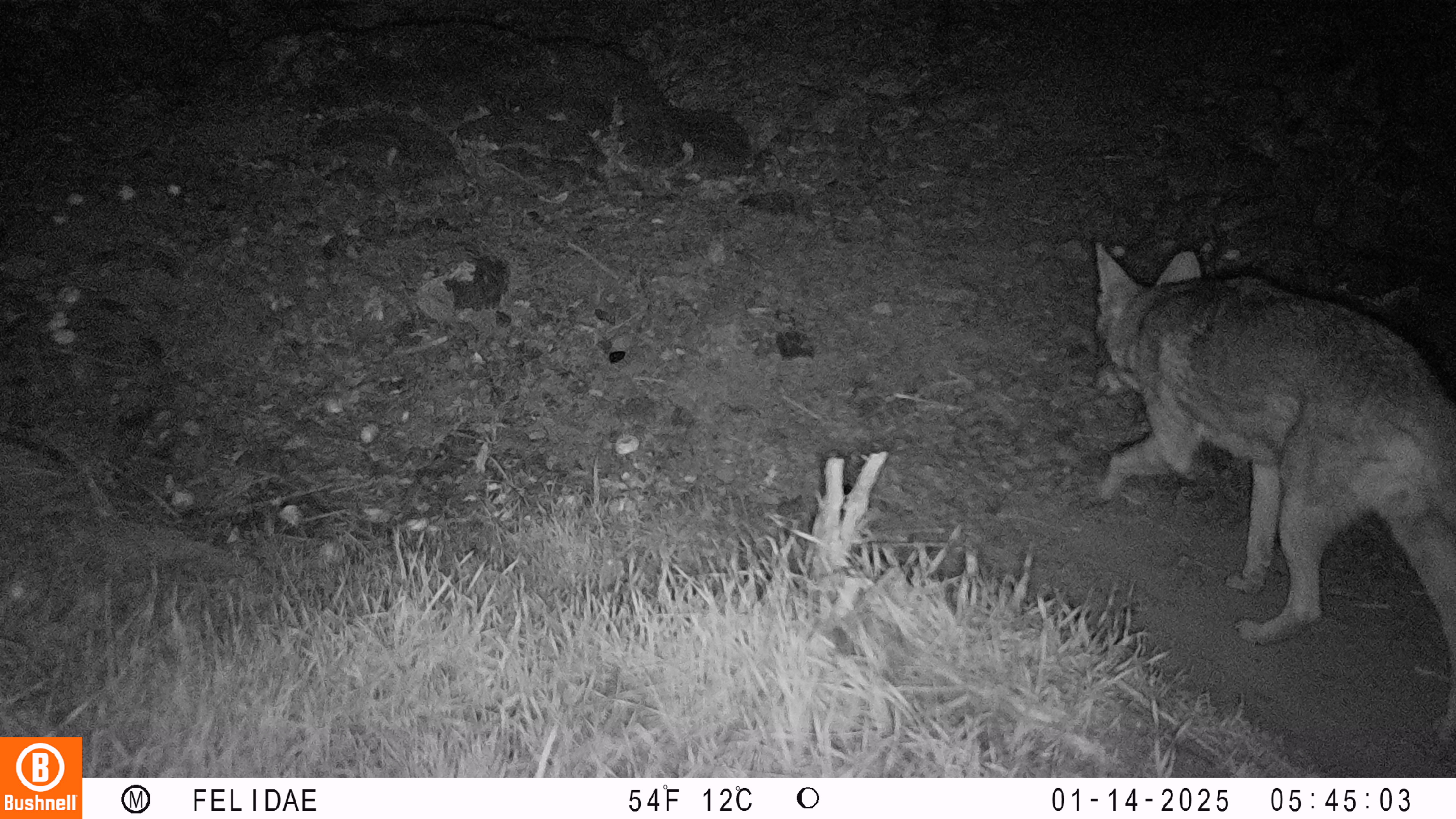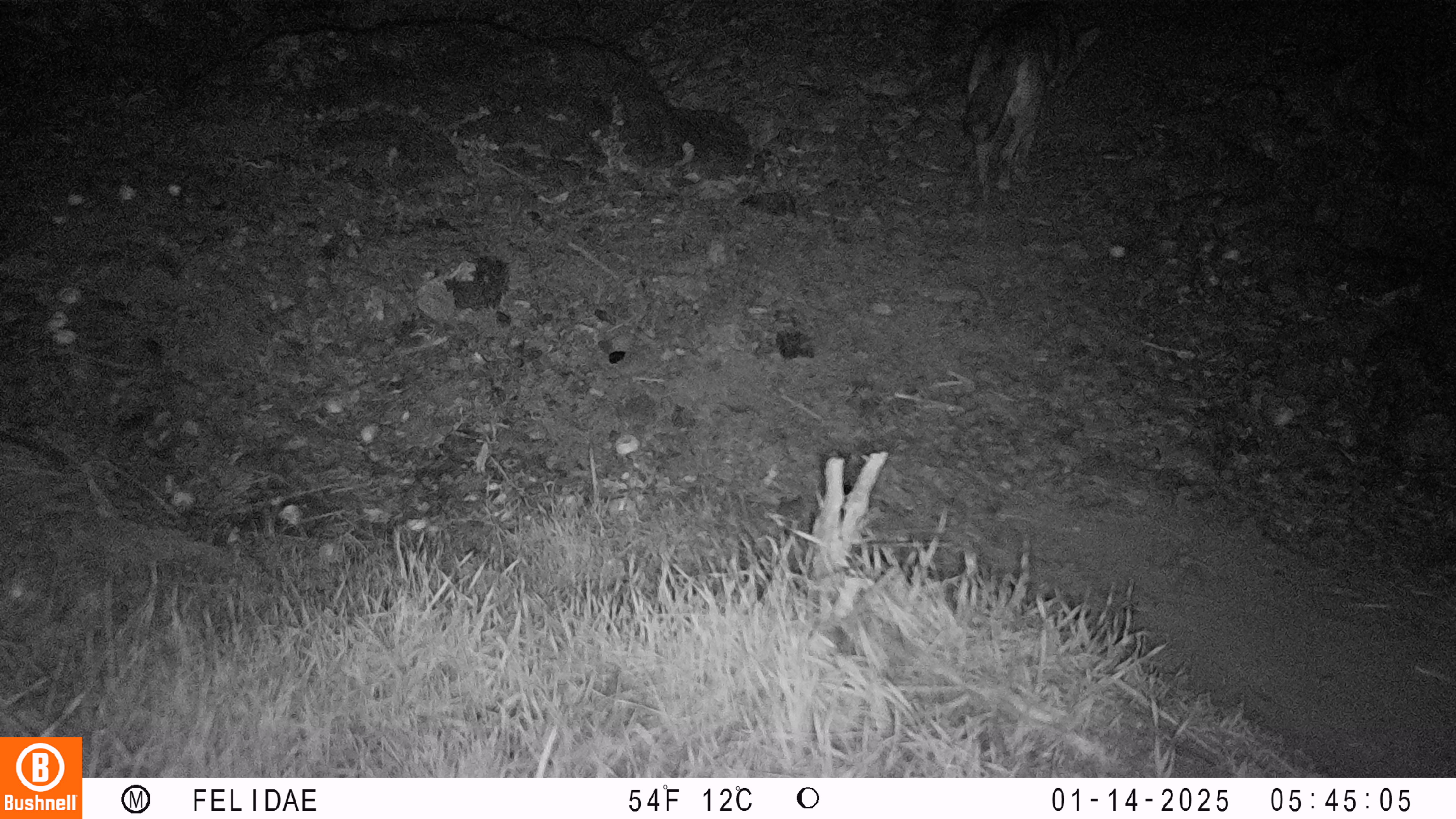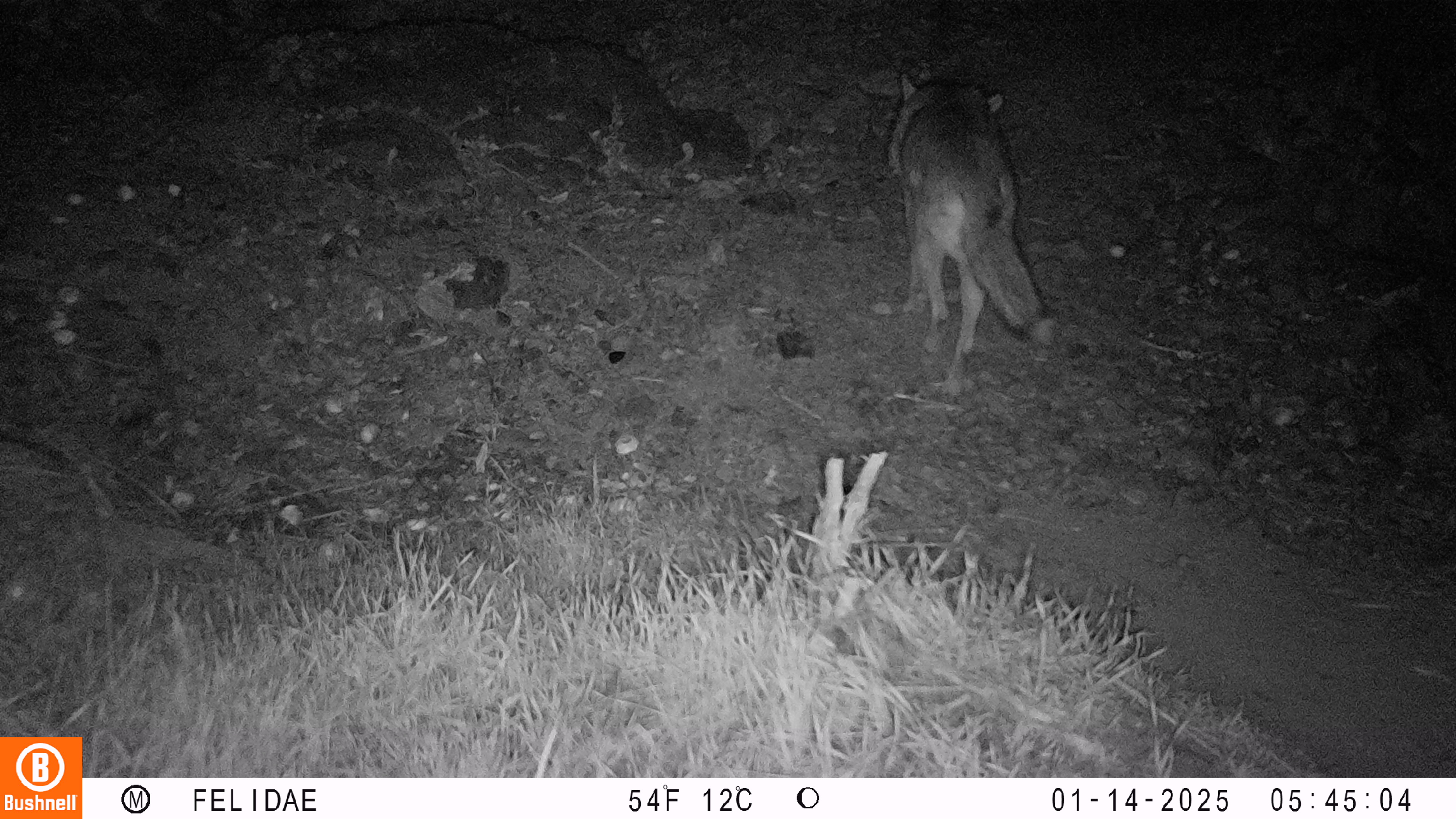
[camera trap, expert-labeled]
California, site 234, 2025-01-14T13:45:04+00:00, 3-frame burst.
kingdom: Animalia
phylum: Chordata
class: Mammalia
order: Carnivora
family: Canidae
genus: Canis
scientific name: Canis latrans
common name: coyote